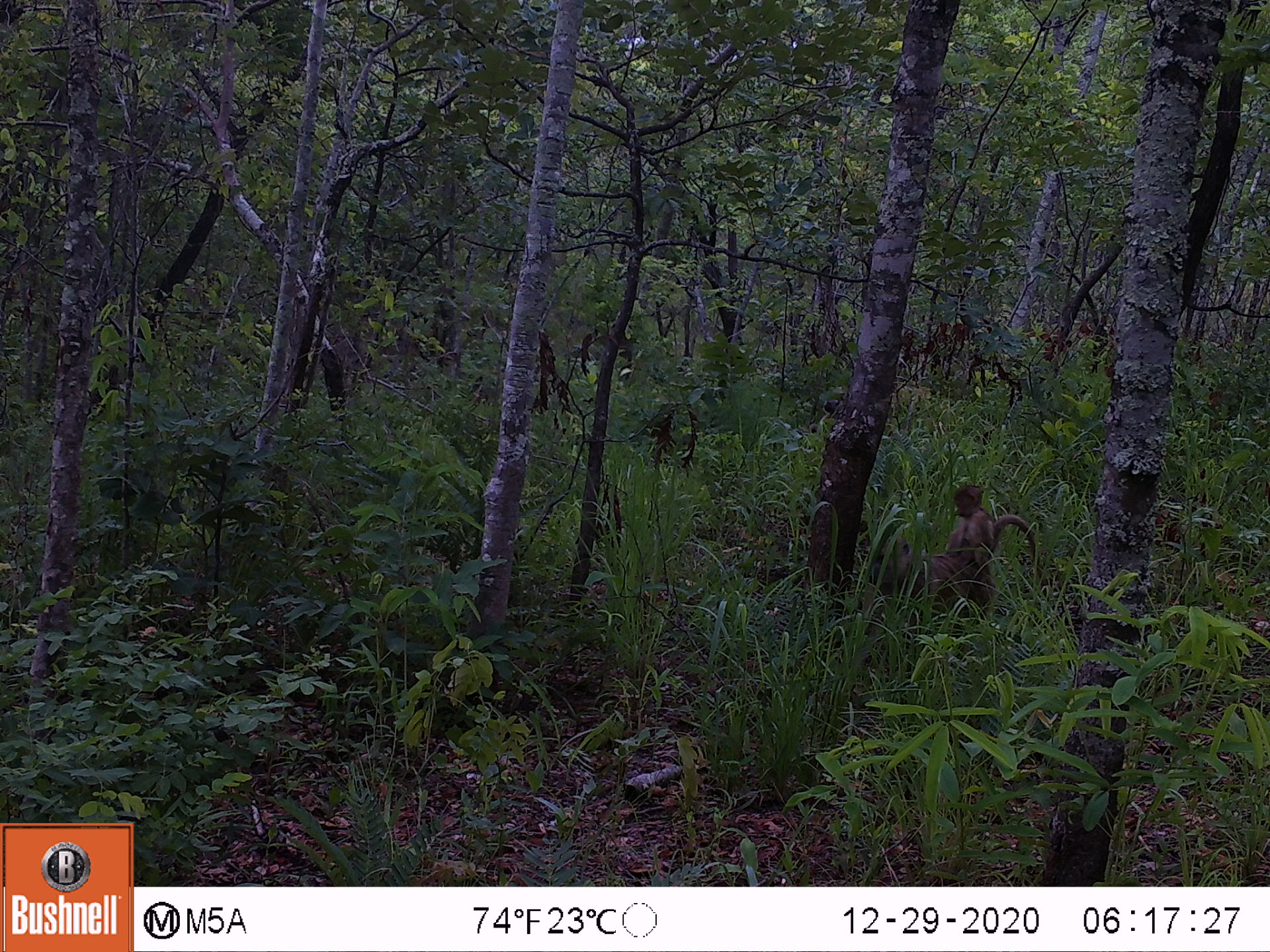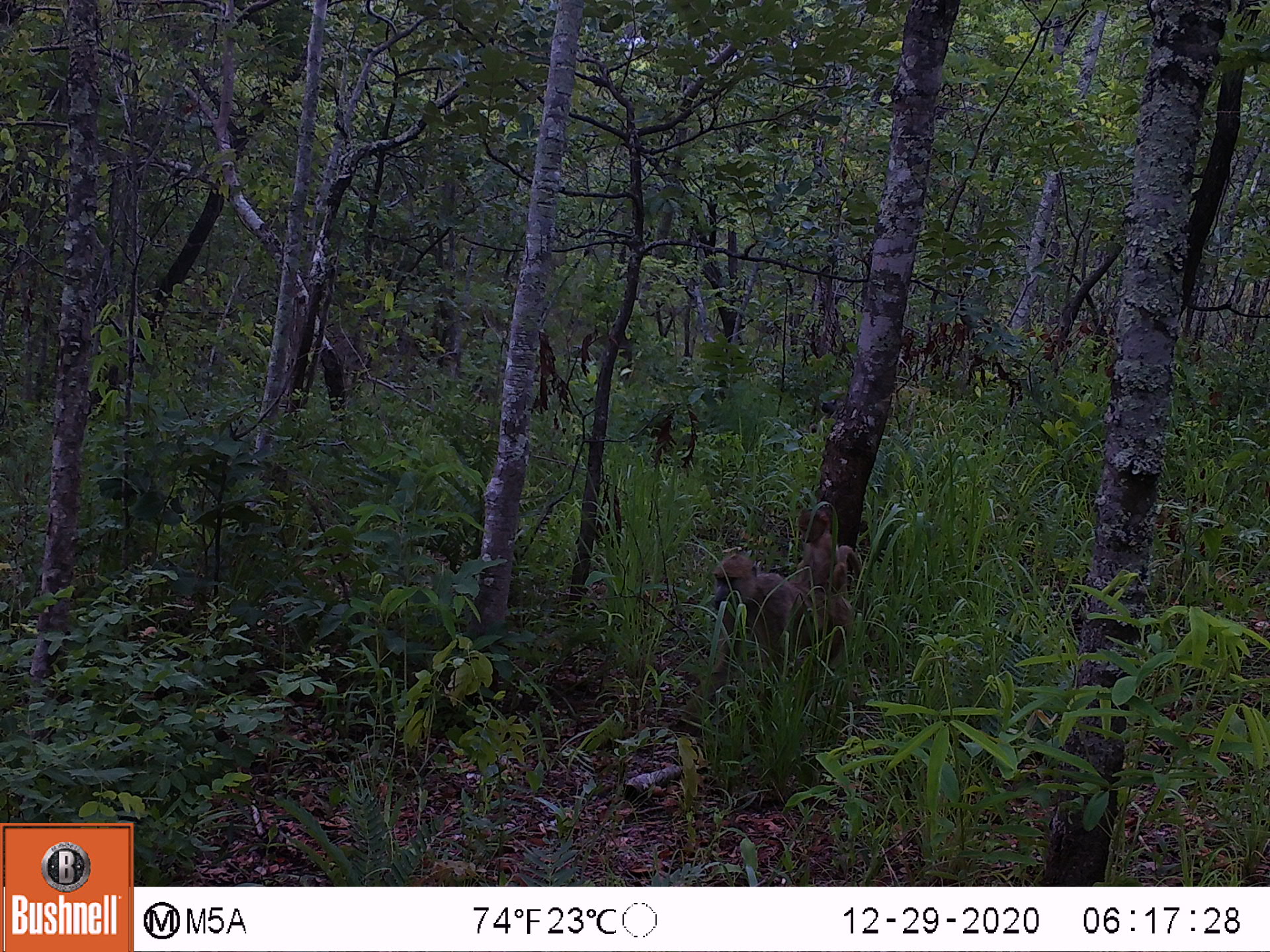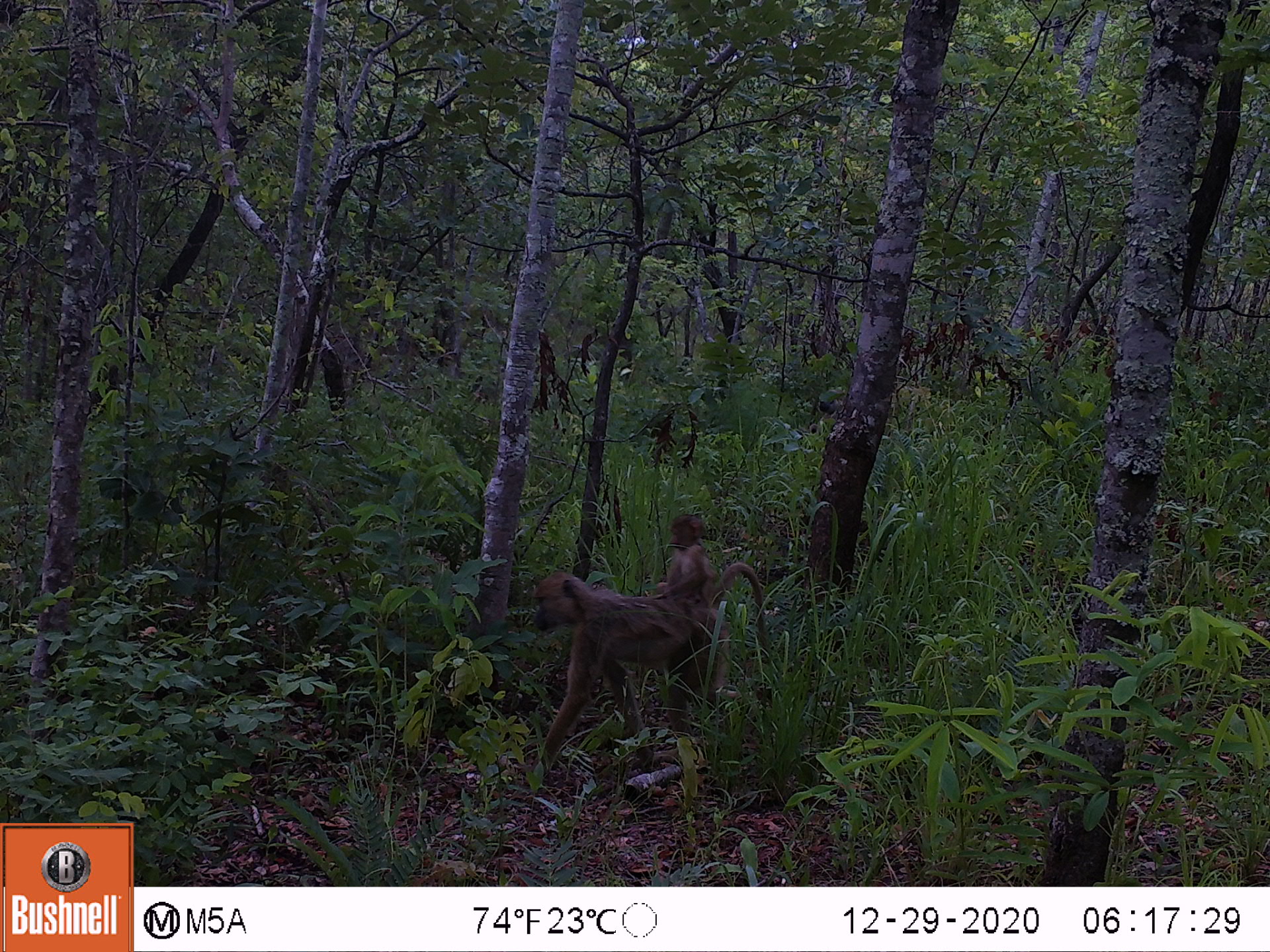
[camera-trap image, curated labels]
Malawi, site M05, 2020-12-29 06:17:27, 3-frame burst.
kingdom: Animalia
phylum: Chordata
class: Mammalia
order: Primates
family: Cercopithecidae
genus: Papio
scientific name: Papio cynocephalus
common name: yellow baboon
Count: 2.